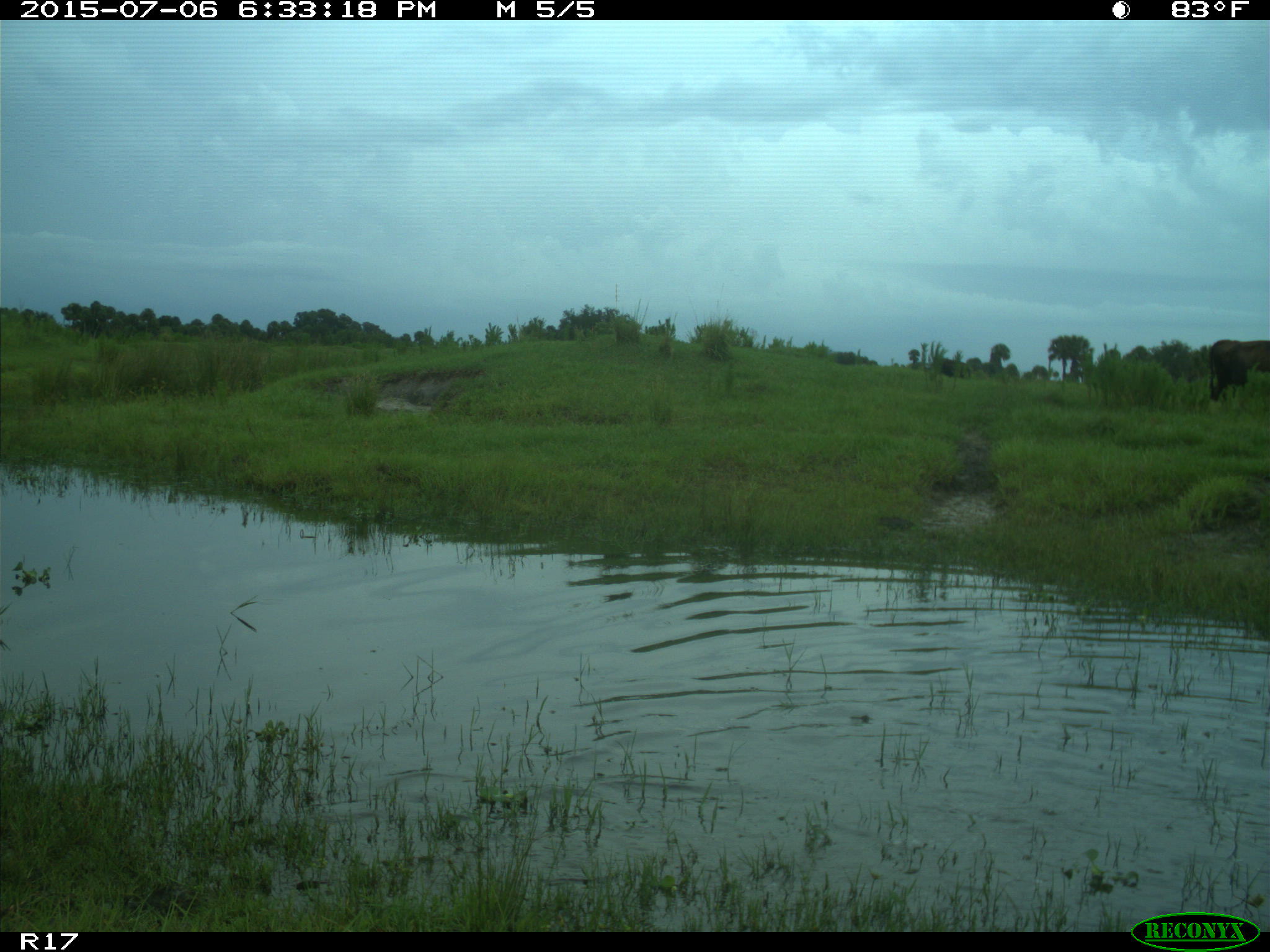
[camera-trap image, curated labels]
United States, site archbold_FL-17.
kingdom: Animalia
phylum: Chordata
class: Mammalia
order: Artiodactyla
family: Bovidae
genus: Bos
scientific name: Bos taurus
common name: domestic cow